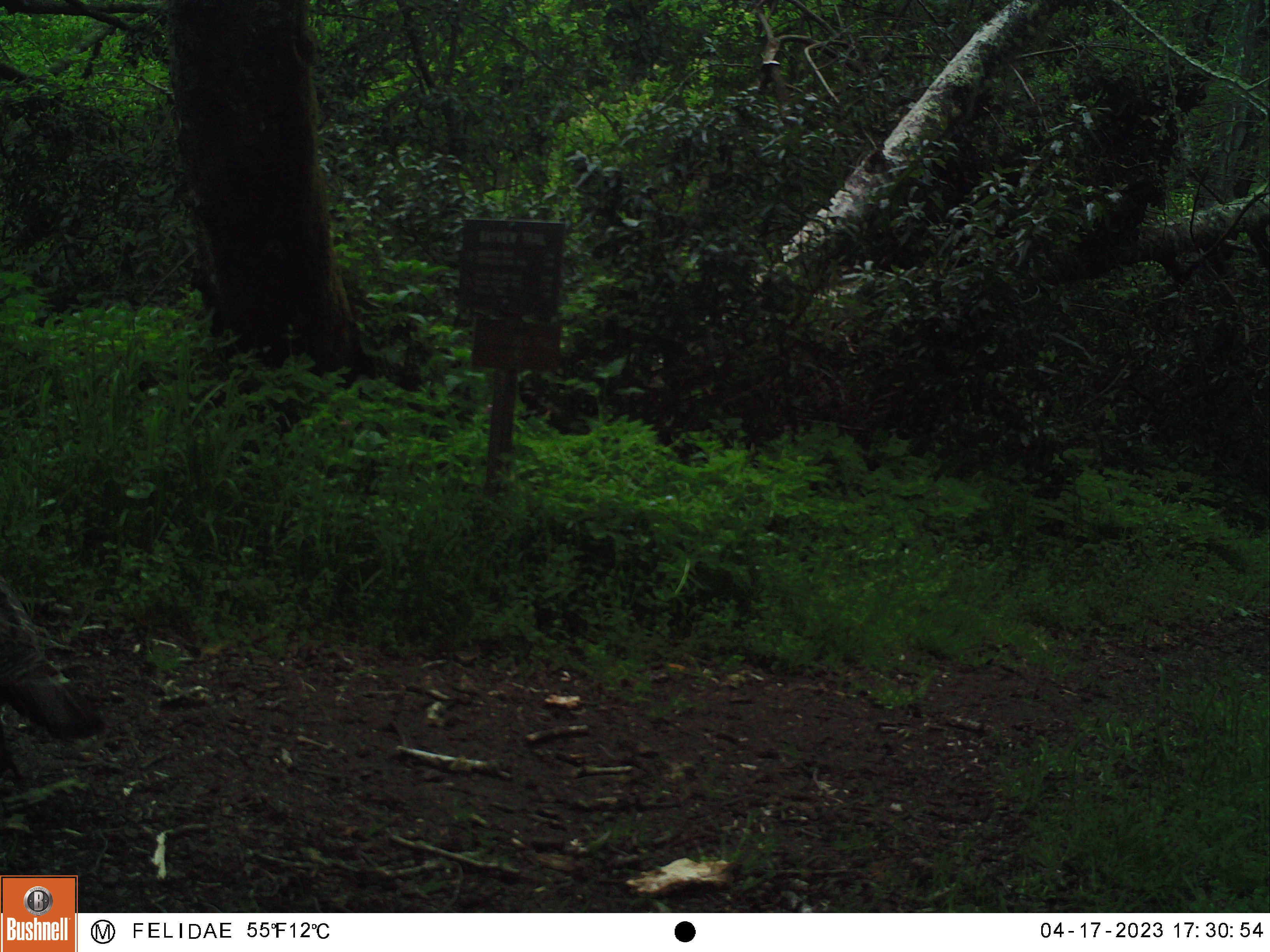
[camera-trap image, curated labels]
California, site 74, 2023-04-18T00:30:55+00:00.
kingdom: Animalia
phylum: Chordata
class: Aves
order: Galliformes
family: Phasianidae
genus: Meleagris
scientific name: Meleagris gallopavo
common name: turkey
Turkey (Meleagris gallopavo).